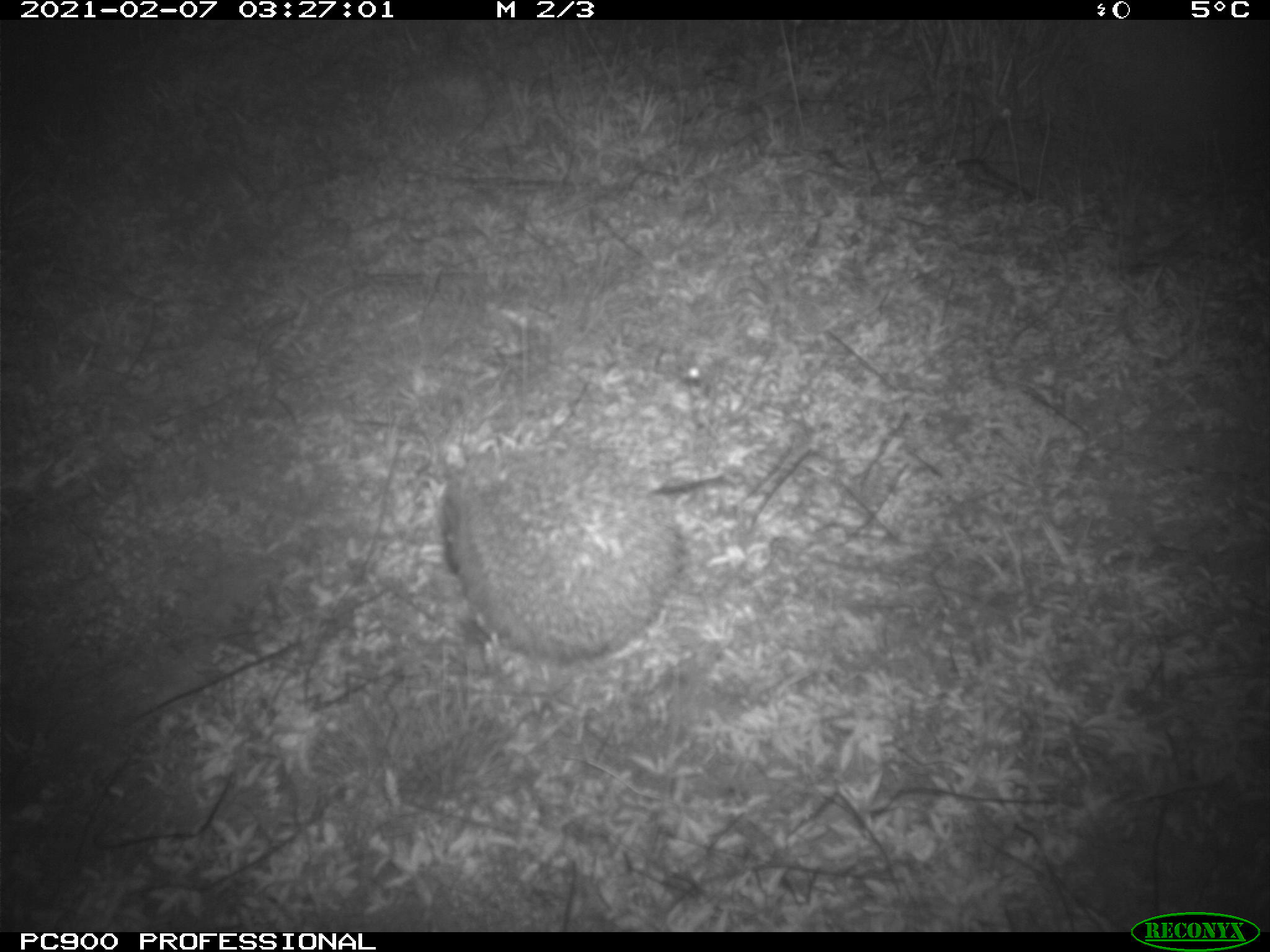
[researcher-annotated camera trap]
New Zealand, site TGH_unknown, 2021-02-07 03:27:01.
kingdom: Animalia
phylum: Chordata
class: Mammalia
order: Eulipotyphla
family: Erinaceidae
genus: Erinaceus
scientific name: Erinaceus europaeus europaeus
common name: european hedgehog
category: hedgehog